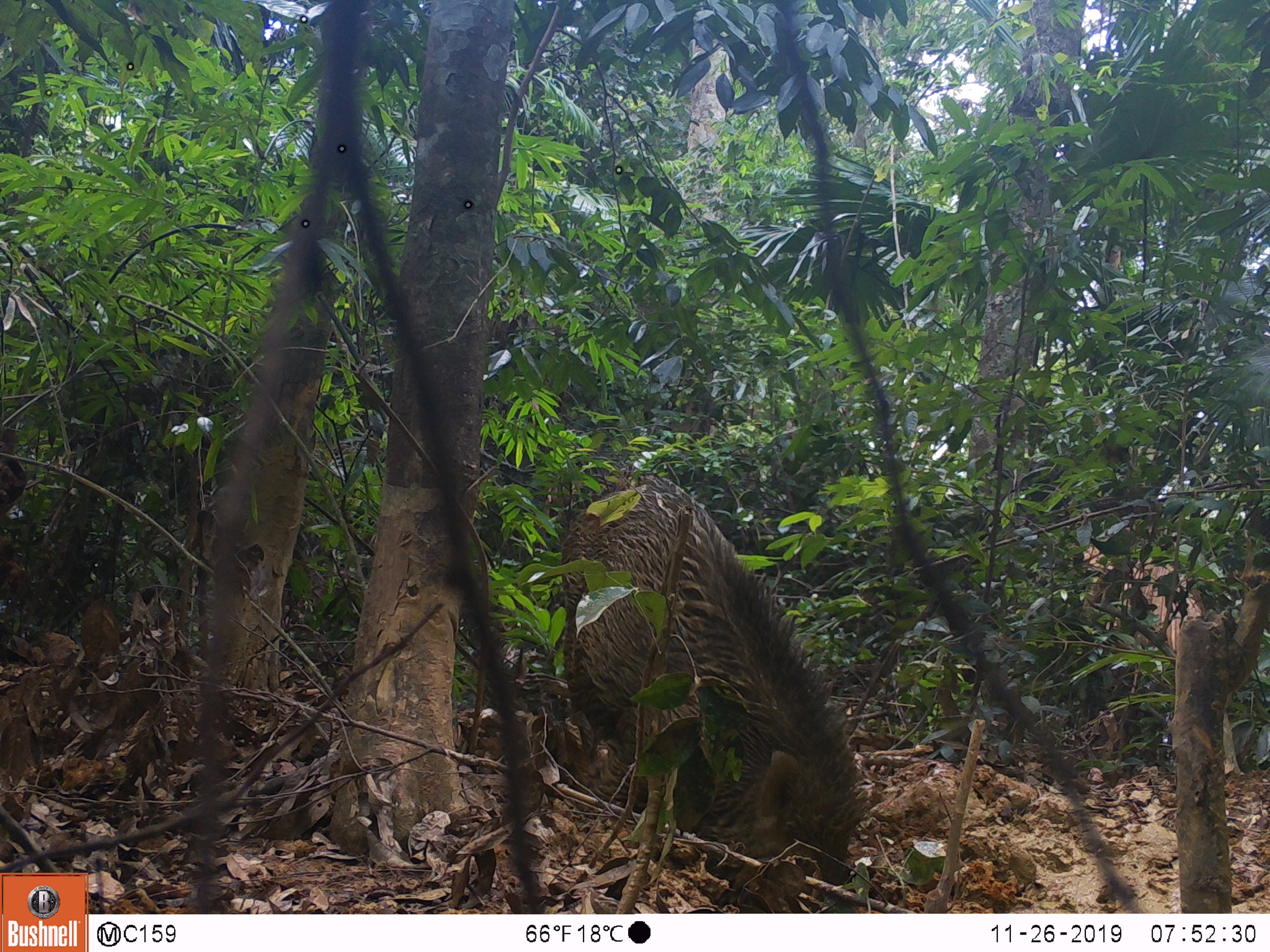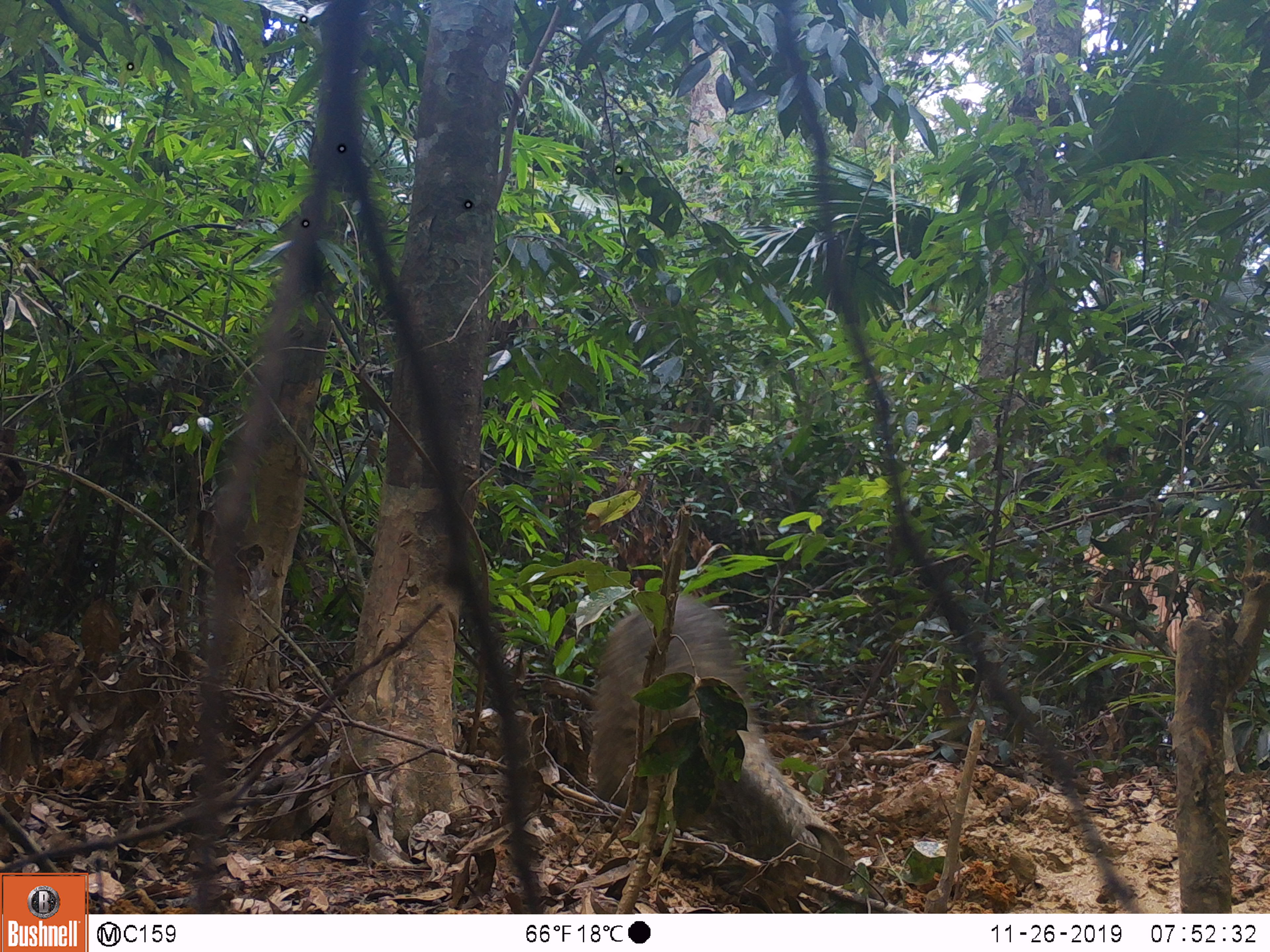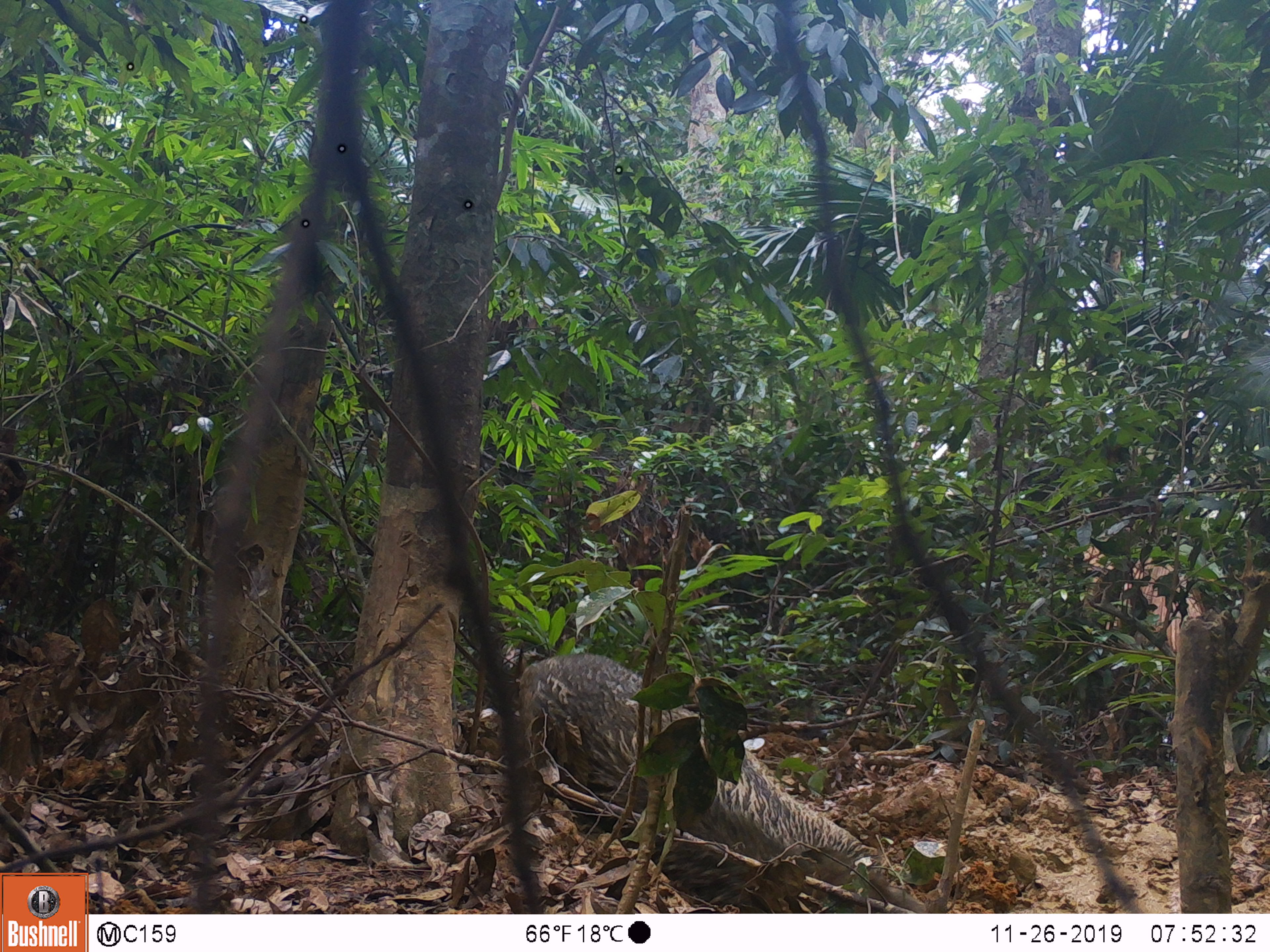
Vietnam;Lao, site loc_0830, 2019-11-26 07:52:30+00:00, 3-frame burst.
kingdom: Animalia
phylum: Chordata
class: Mammalia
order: Artiodactyla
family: Suidae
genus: Sus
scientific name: Sus scrofa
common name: eurasian wild pig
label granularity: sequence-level